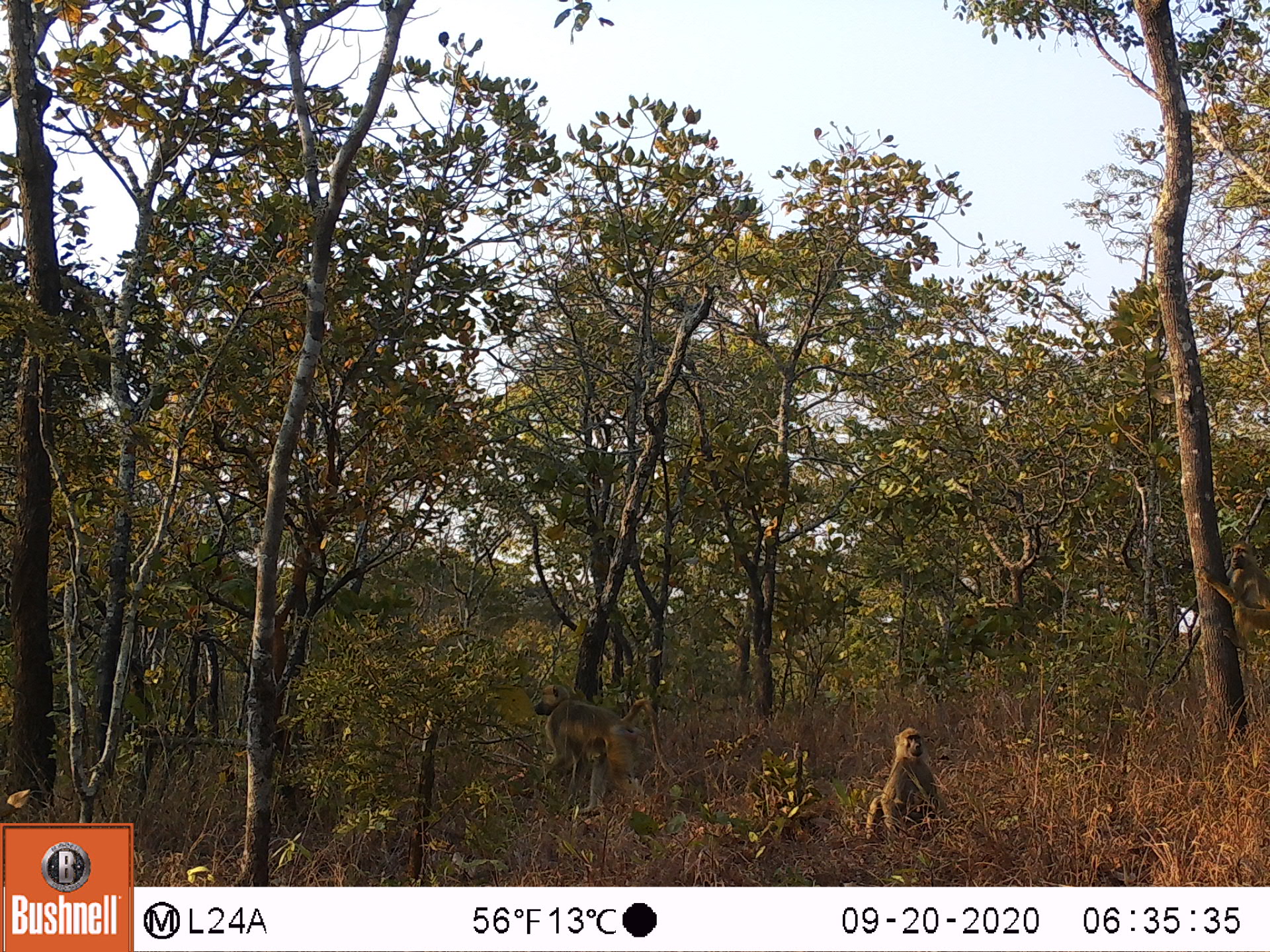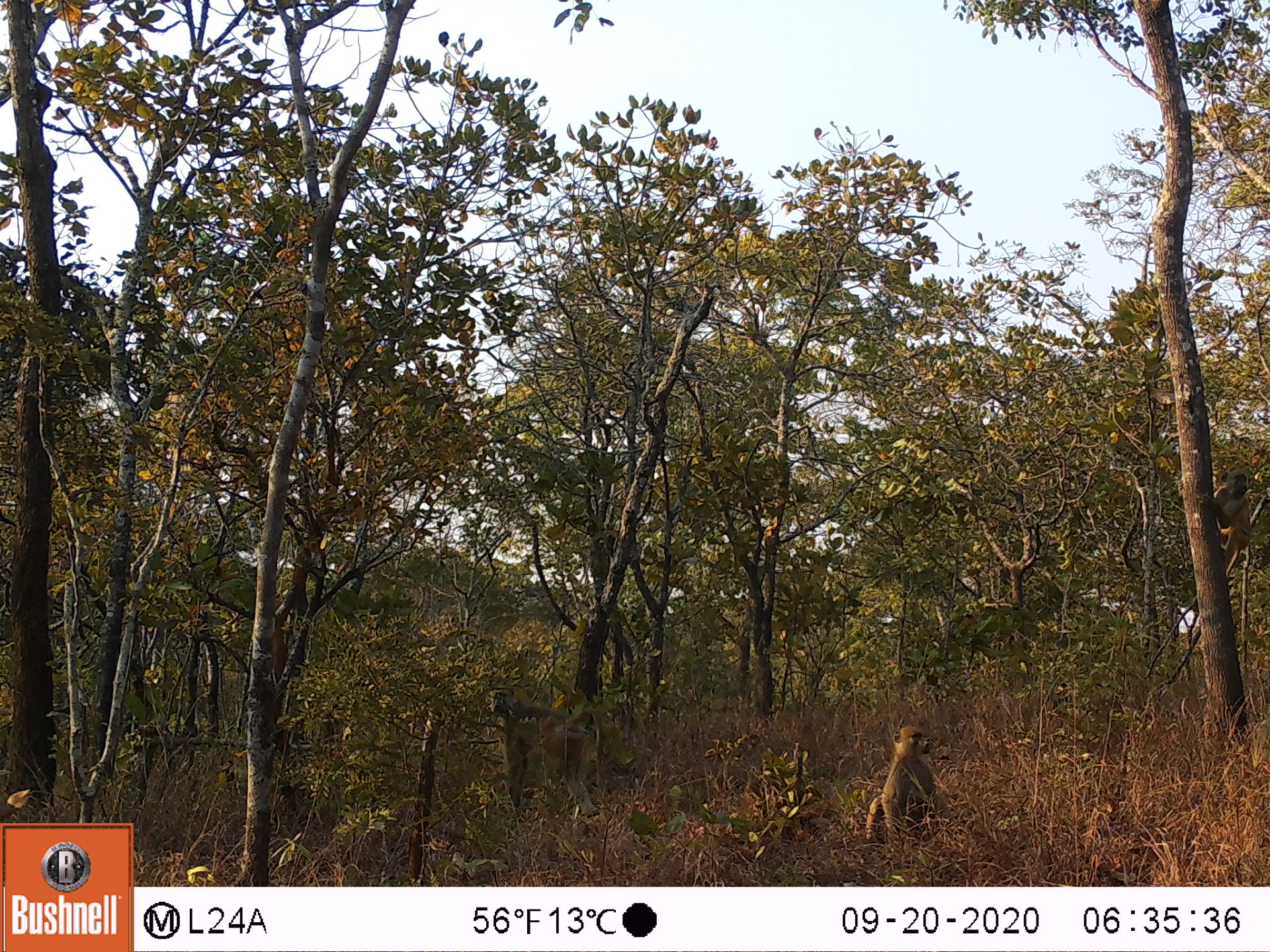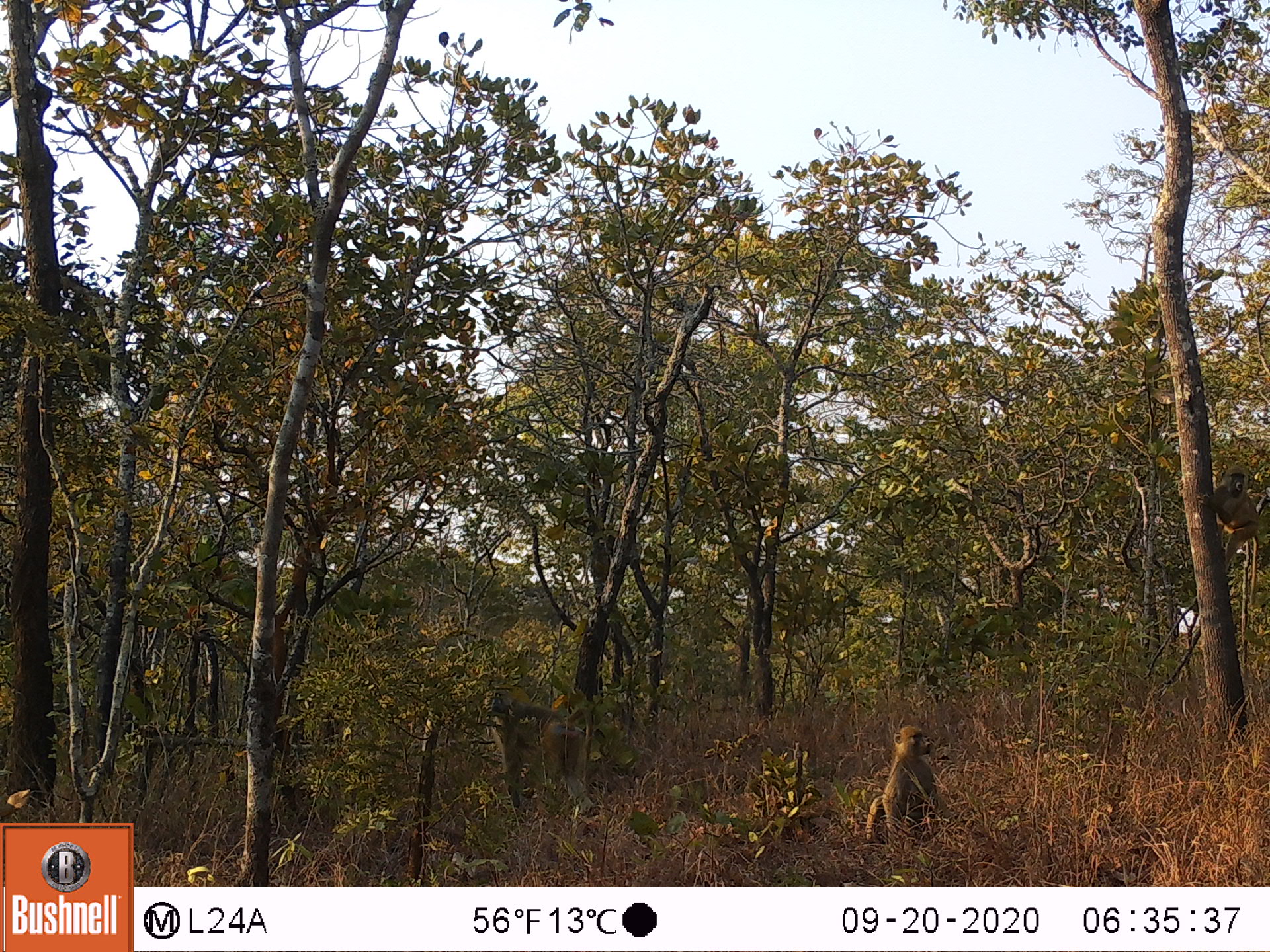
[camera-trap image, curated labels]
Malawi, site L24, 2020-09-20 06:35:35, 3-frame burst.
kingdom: Animalia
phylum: Chordata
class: Mammalia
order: Primates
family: Cercopithecidae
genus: Papio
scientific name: Papio cynocephalus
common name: yellow baboon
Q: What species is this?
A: Yellow baboon (Papio cynocephalus).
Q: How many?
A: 2.